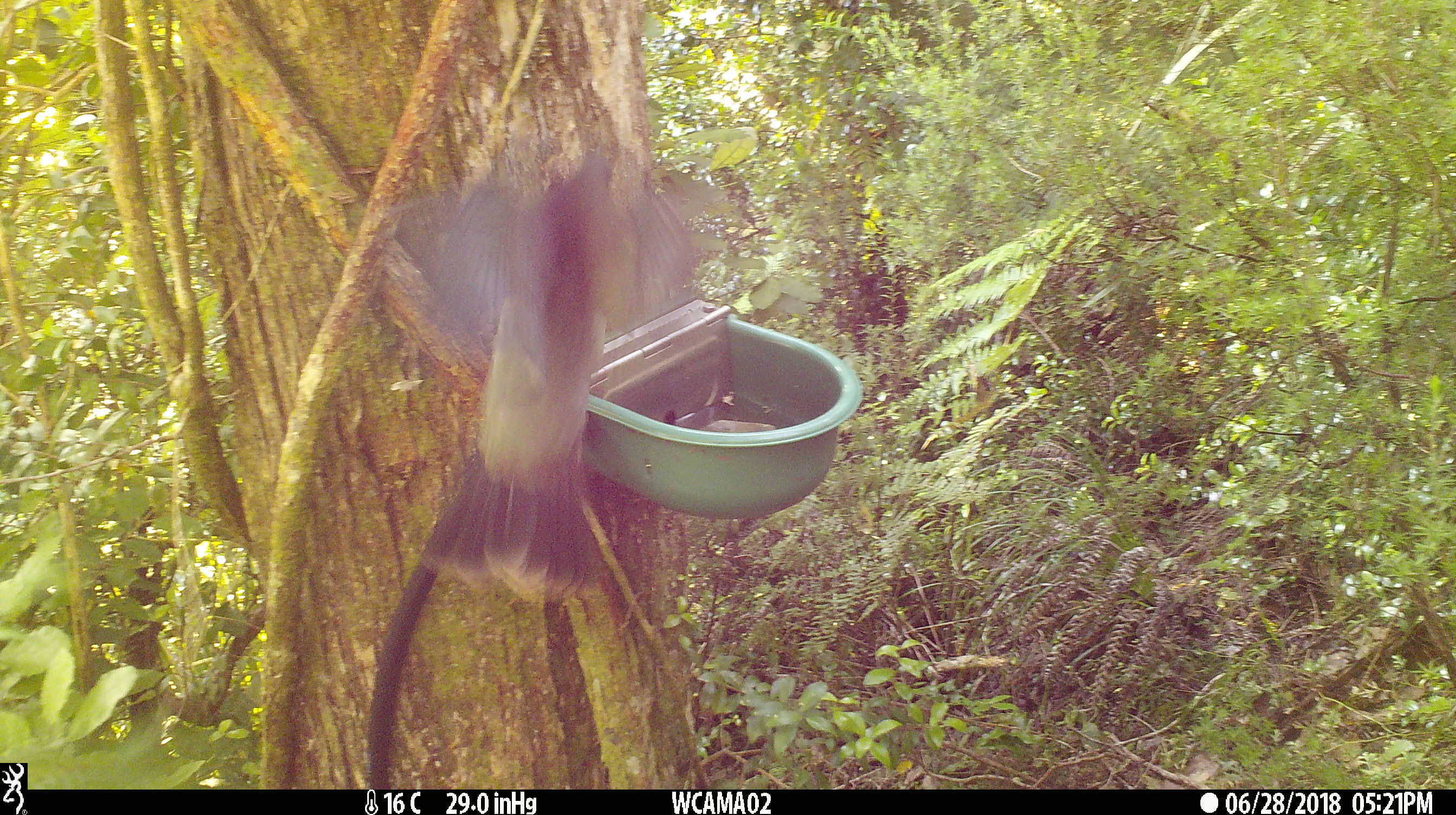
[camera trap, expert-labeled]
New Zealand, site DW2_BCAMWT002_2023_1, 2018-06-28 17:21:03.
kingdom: Animalia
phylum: Chordata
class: Aves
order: Columbiformes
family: Columbidae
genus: Hemiphaga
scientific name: Hemiphaga novaeseelandiae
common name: new zealand pigeon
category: kereru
Kereru (new zealand pigeon) (Hemiphaga novaeseelandiae).